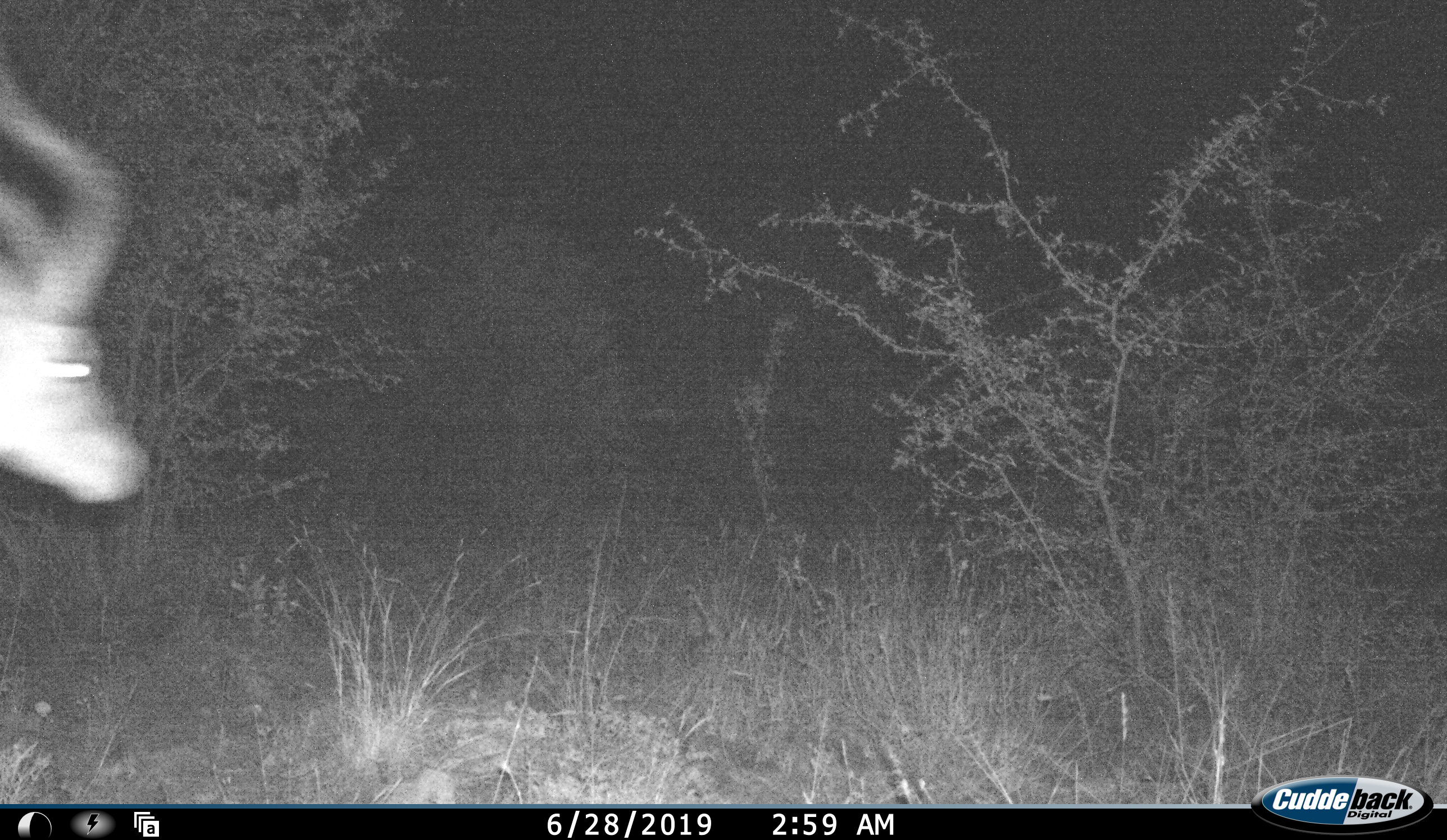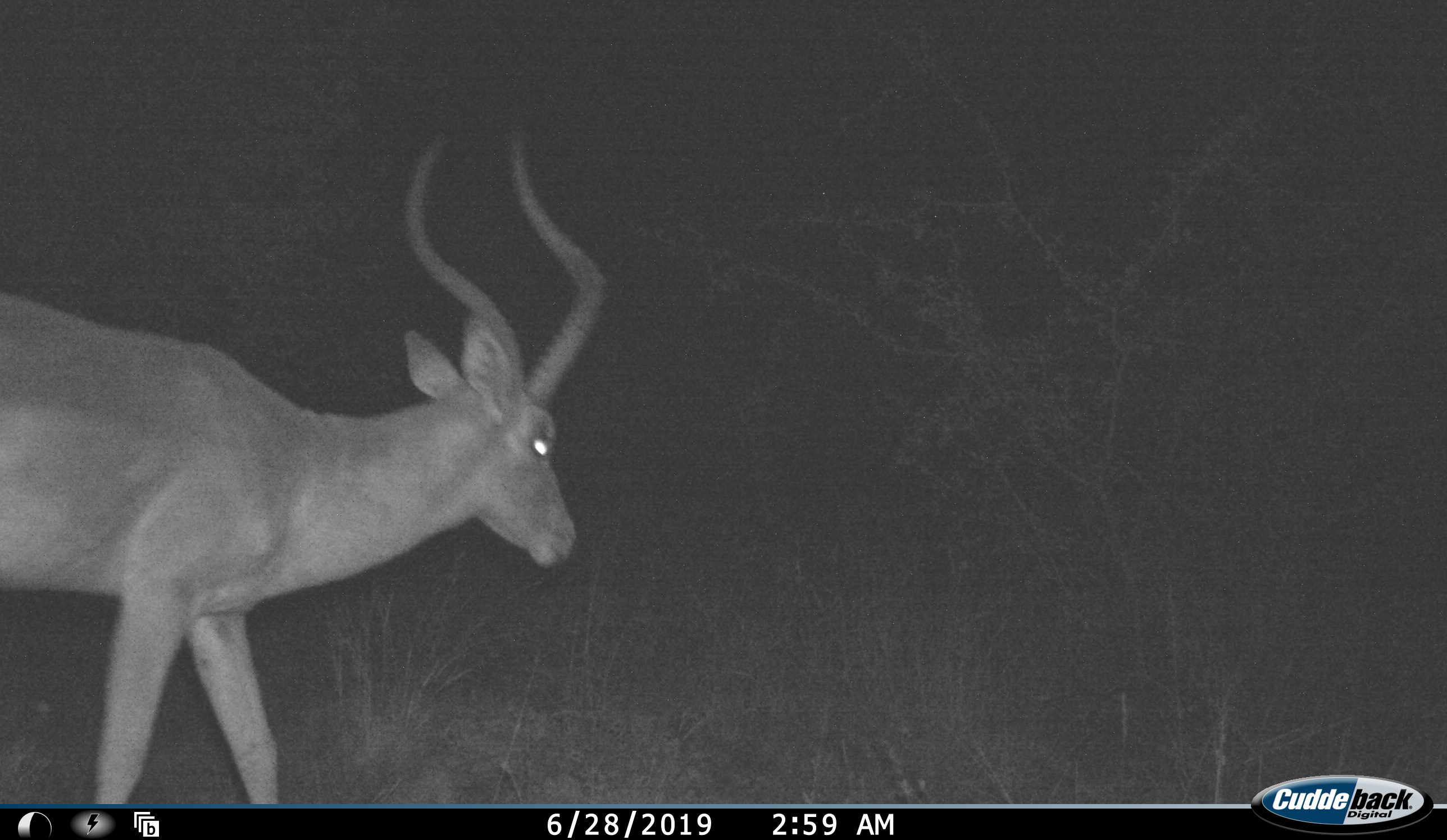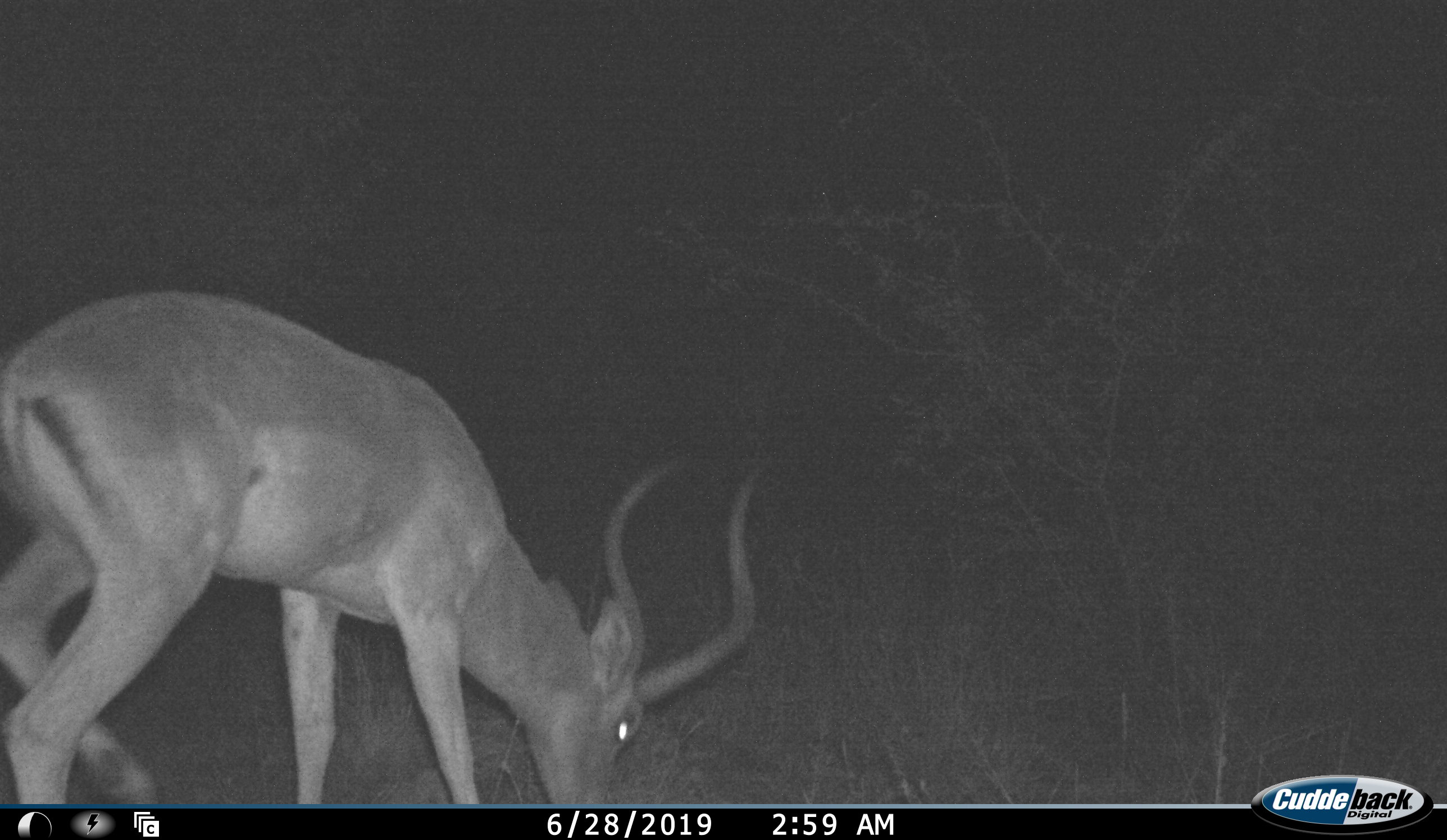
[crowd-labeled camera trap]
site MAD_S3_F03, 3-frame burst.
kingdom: Animalia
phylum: Chordata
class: Mammalia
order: Artiodactyla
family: Bovidae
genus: Aepyceros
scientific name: Aepyceros melampus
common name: impala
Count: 1.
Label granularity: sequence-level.